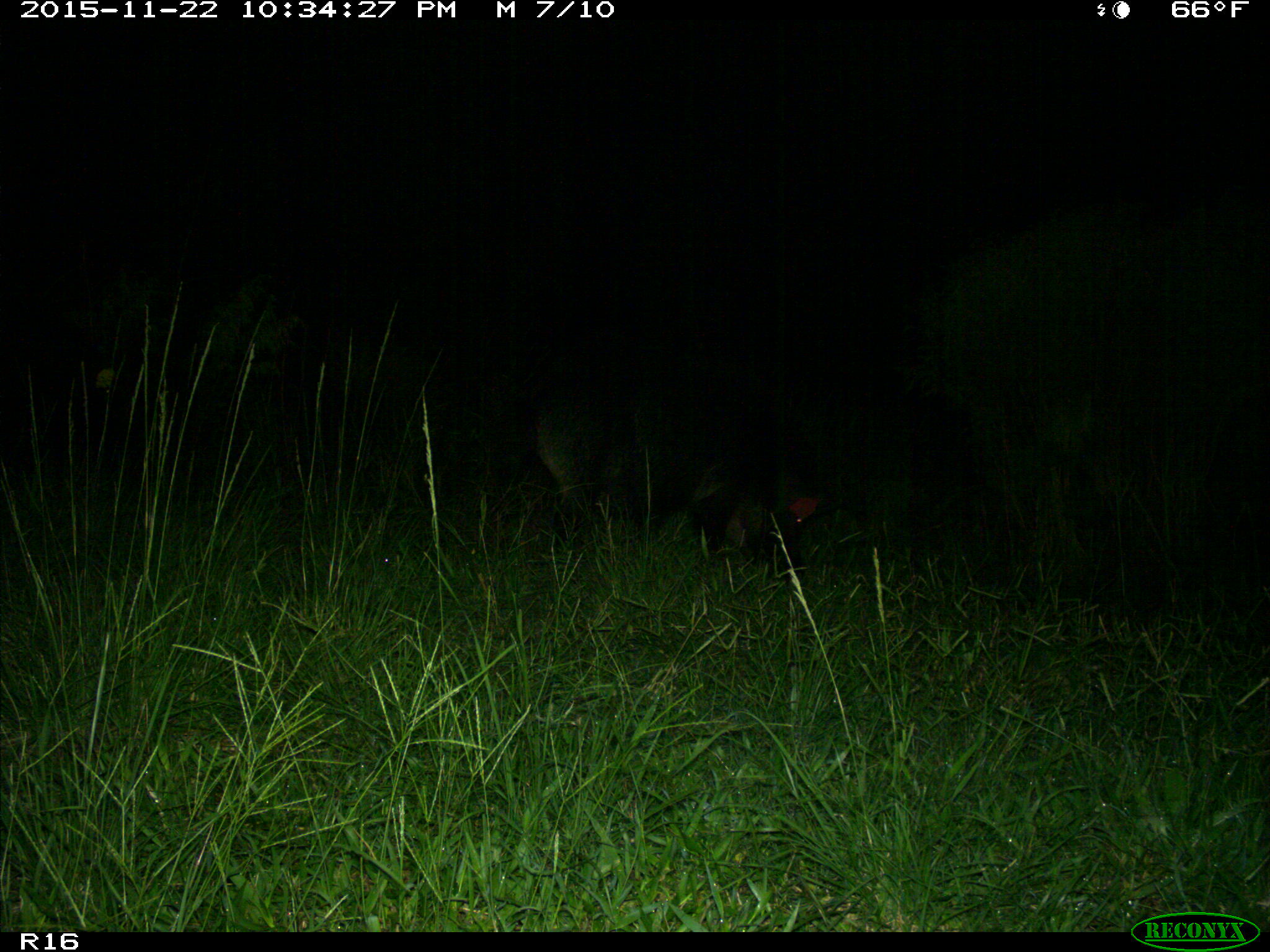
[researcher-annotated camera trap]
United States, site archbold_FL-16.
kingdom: Animalia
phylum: Chordata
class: Mammalia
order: Artiodactyla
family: Suidae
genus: Sus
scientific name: Sus scrofa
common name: wild boar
Sus scrofa (wild boar).